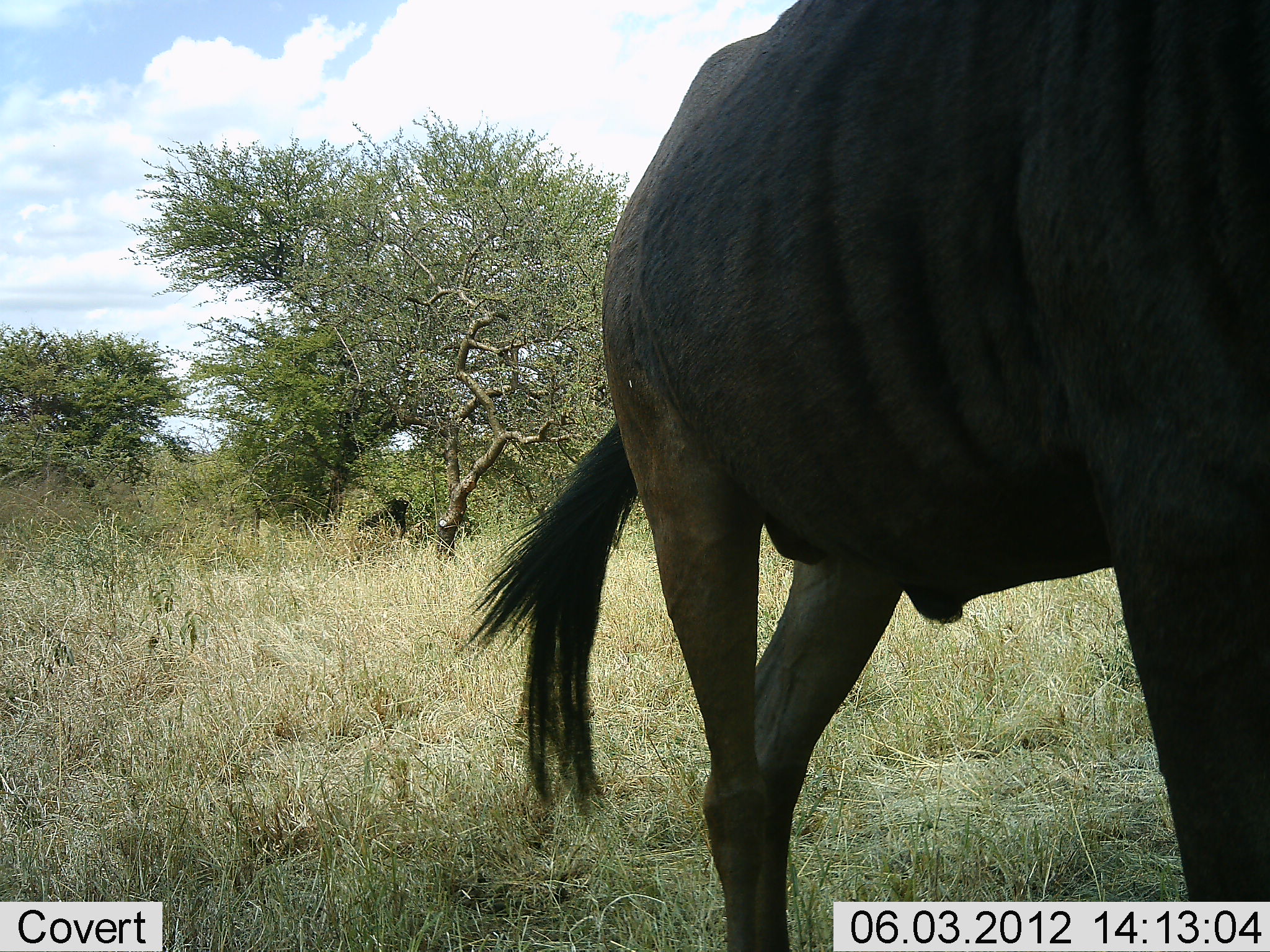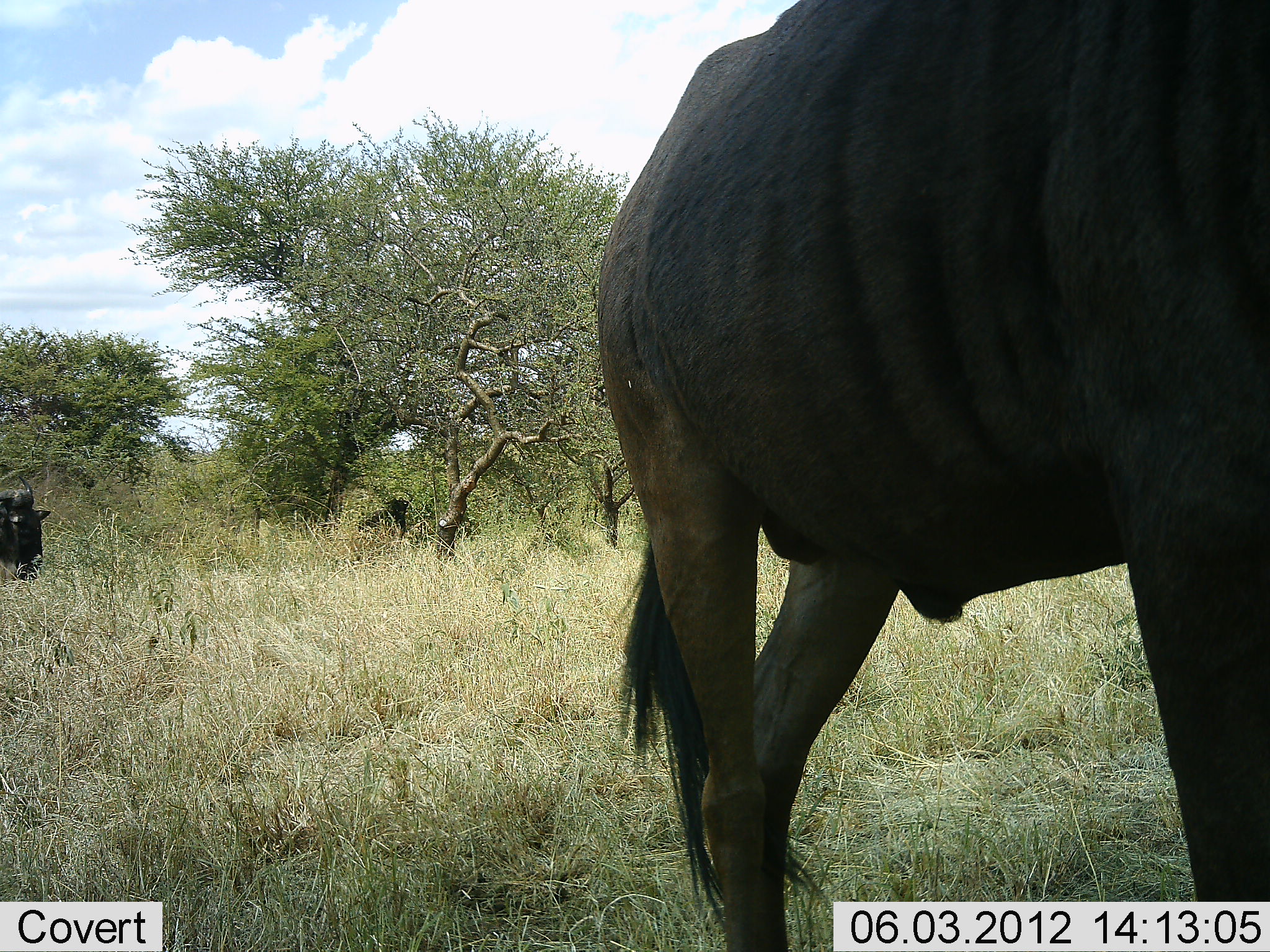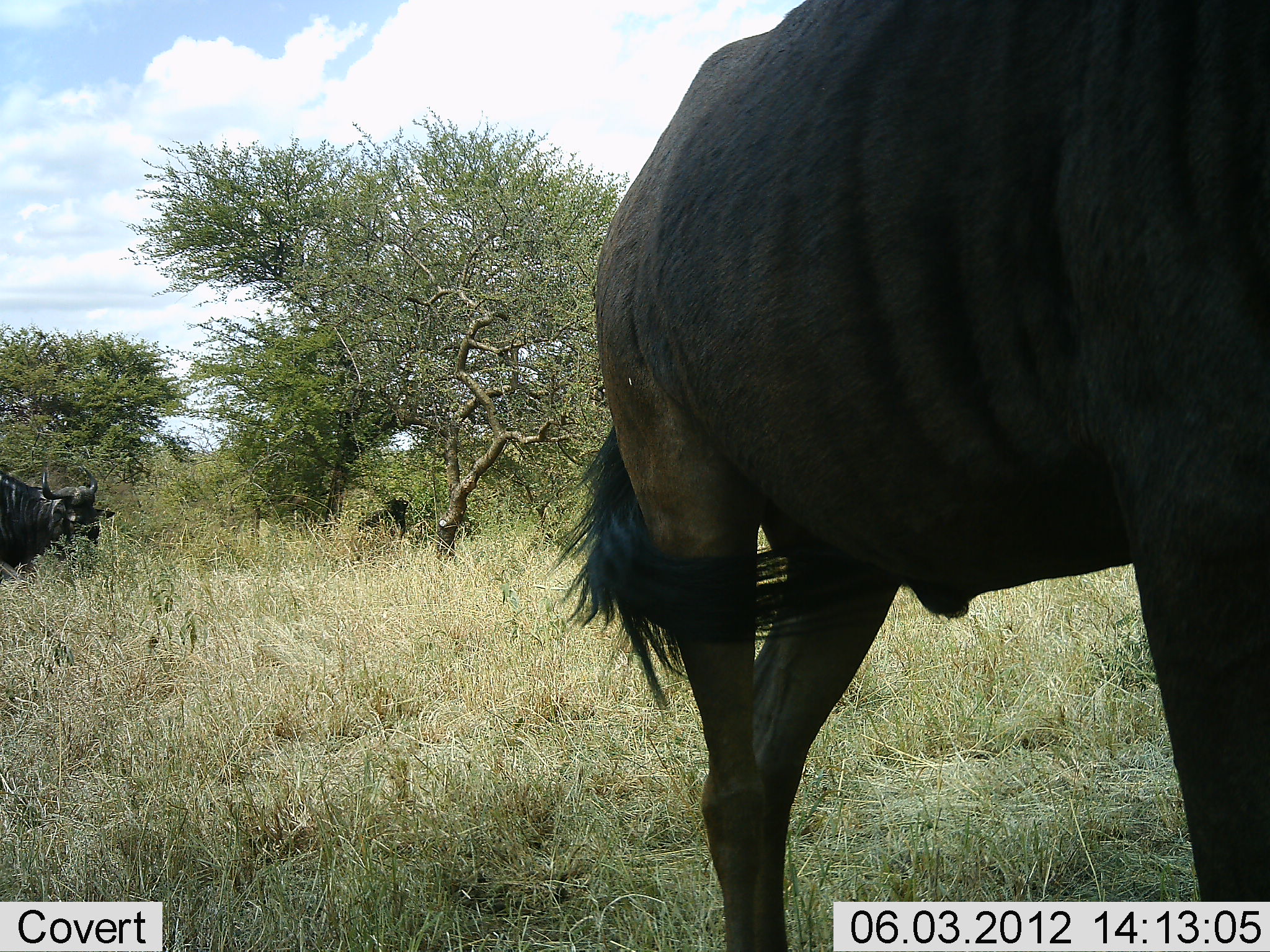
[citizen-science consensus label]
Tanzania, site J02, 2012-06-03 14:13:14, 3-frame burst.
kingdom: Animalia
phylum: Chordata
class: Mammalia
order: Artiodactyla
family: Bovidae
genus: Connochaetes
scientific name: Connochaetes taurinus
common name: blue wildebeest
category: wildebeest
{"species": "wildebeest (blue wildebeest) (Connochaetes taurinus)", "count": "2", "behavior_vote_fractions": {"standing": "80%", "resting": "10%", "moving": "80%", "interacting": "0%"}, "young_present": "0%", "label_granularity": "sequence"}